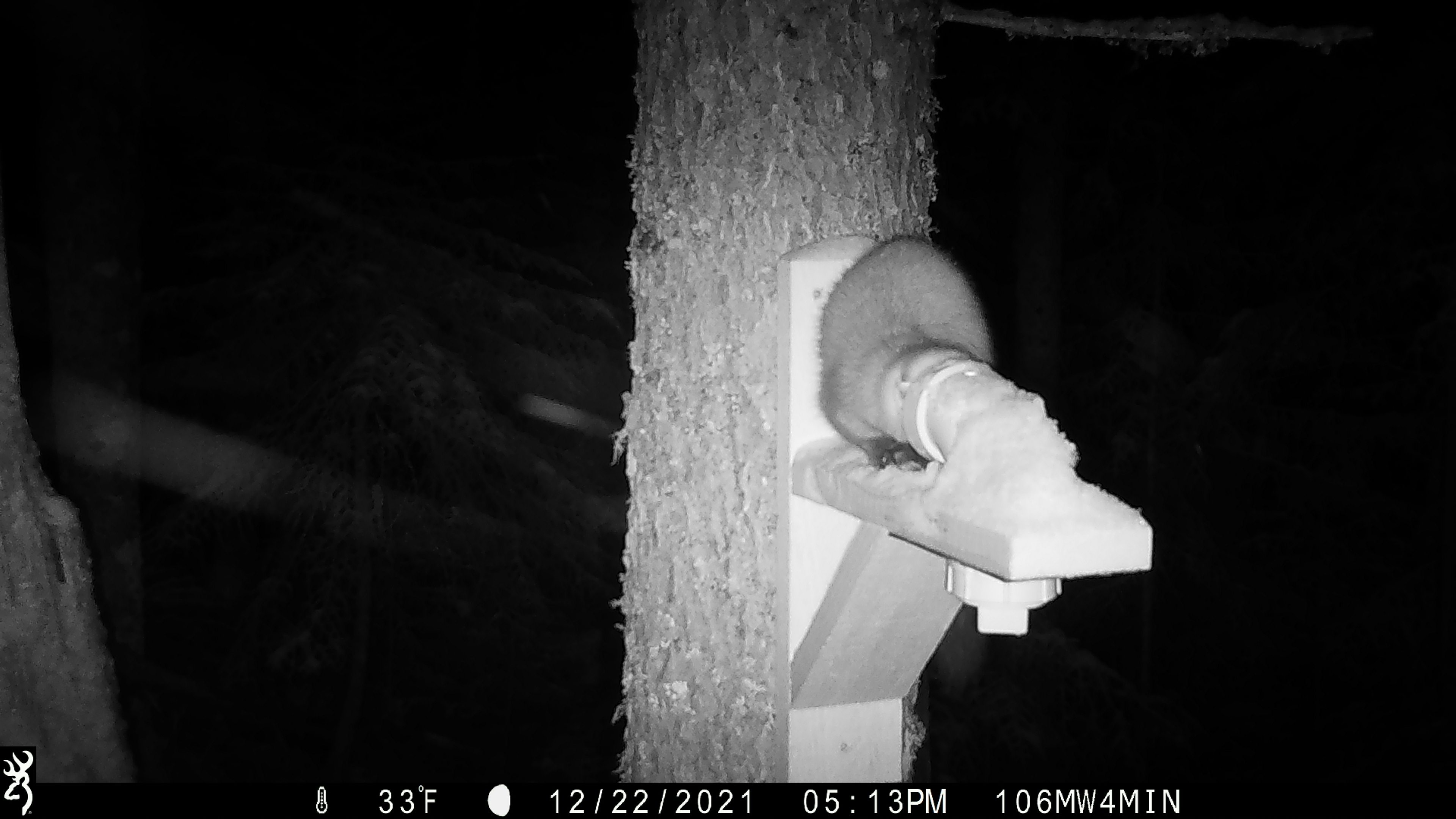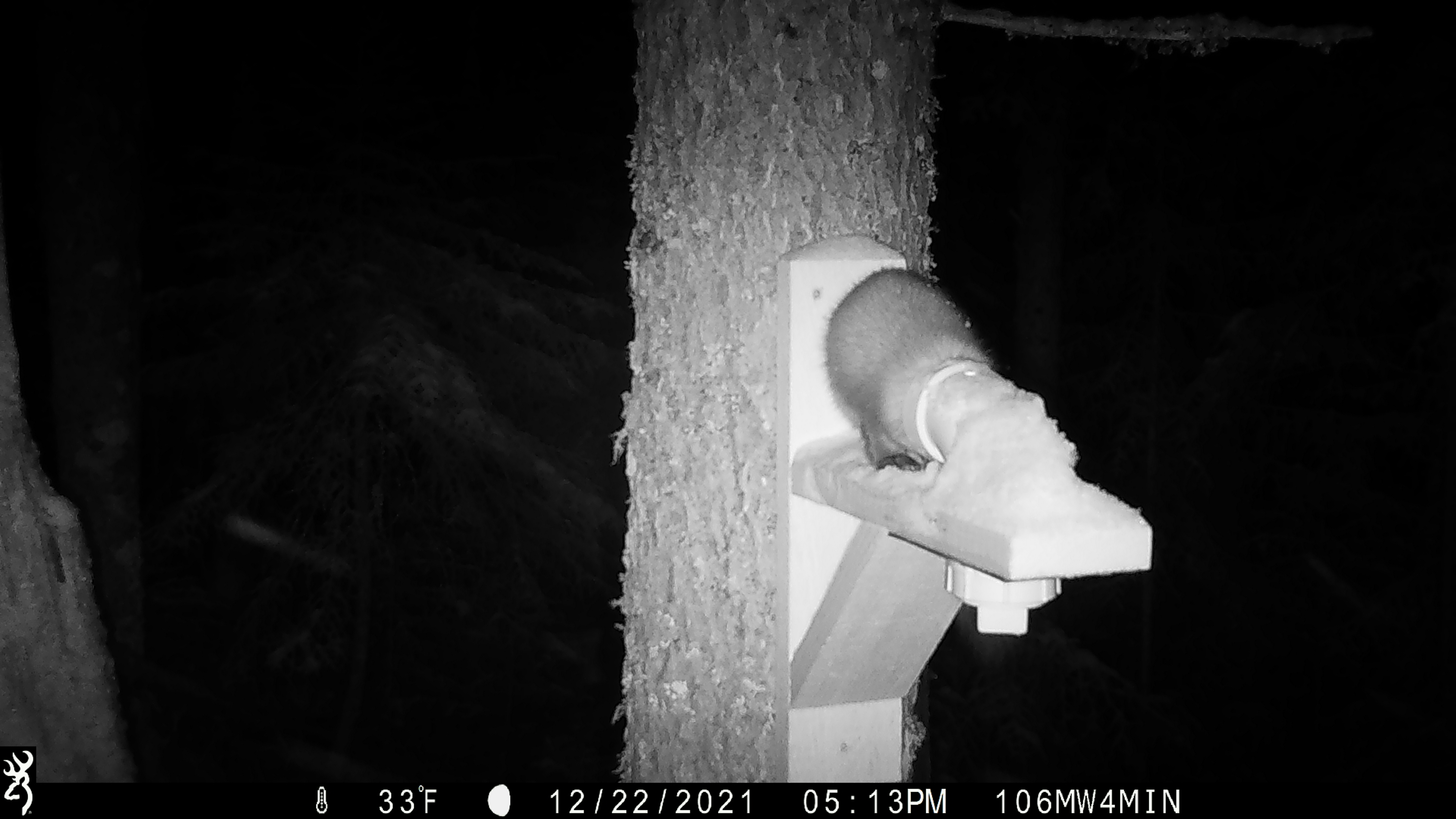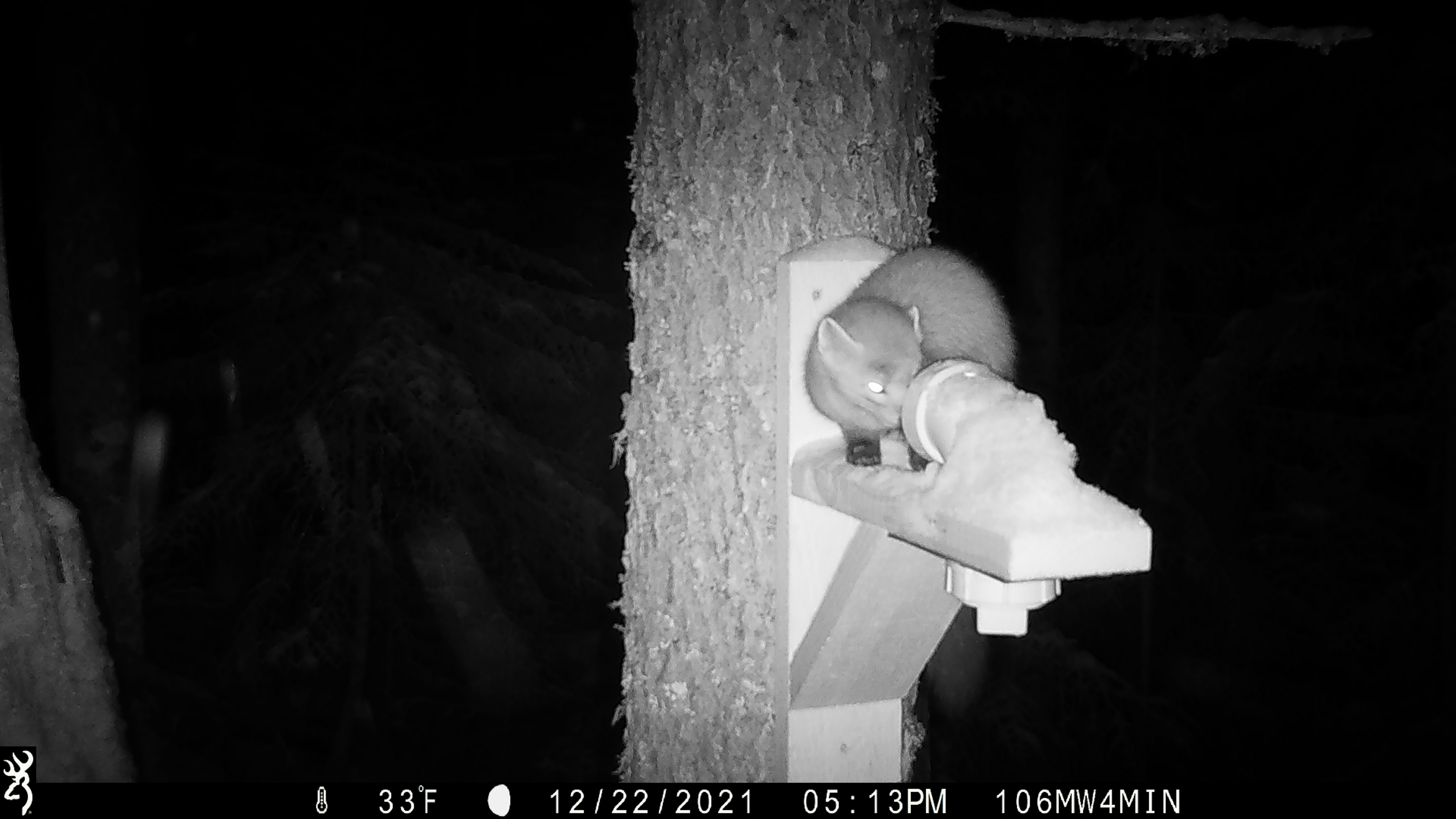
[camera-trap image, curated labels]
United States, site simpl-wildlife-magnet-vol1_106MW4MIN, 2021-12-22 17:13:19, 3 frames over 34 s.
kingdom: Animalia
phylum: Chordata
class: Mammalia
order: Carnivora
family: Mustelidae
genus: Martes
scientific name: Martes americana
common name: american marten